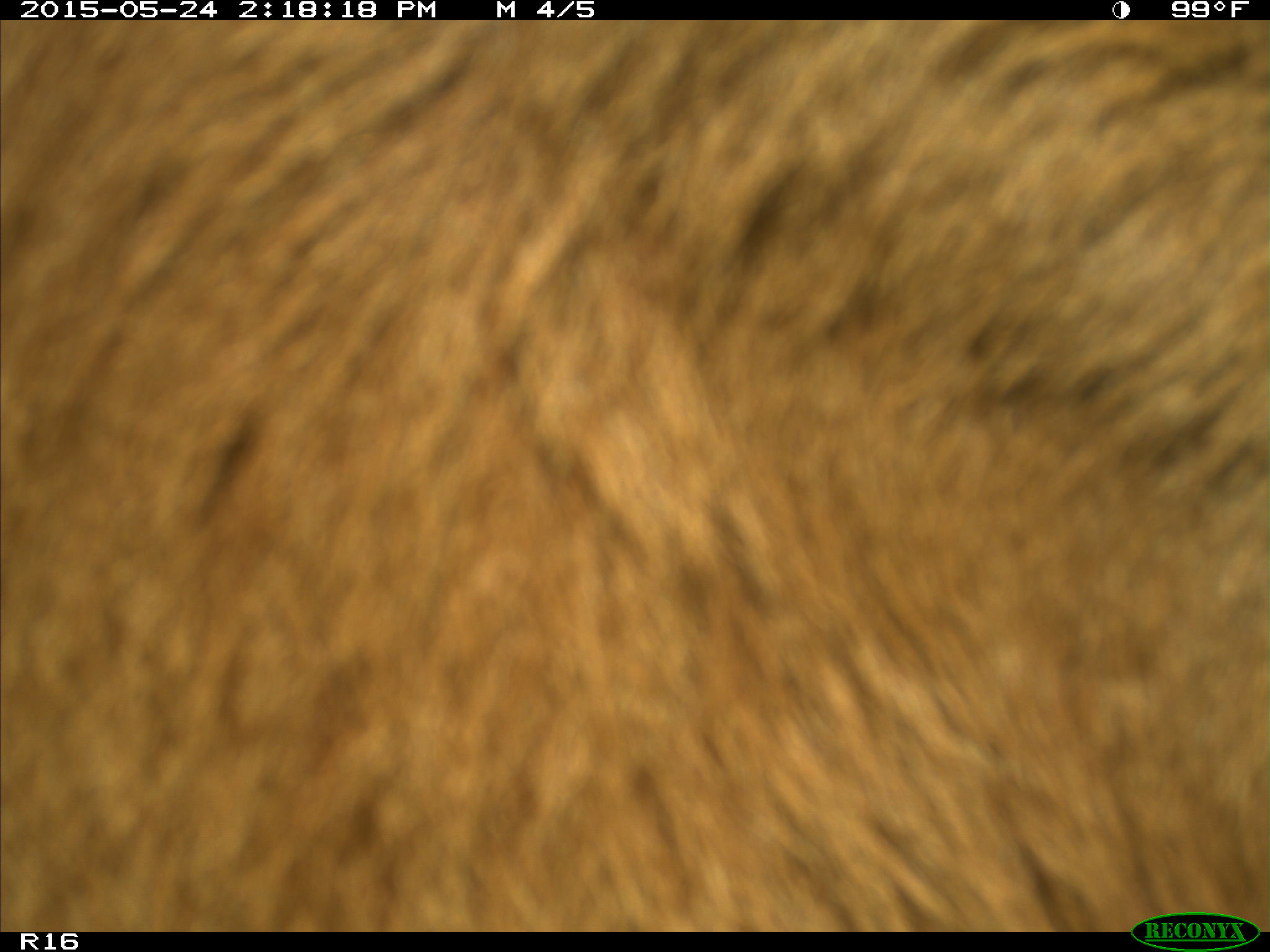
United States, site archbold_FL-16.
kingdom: Animalia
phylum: Chordata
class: Mammalia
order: Artiodactyla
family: Bovidae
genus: Bos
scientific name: Bos taurus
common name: domestic cow